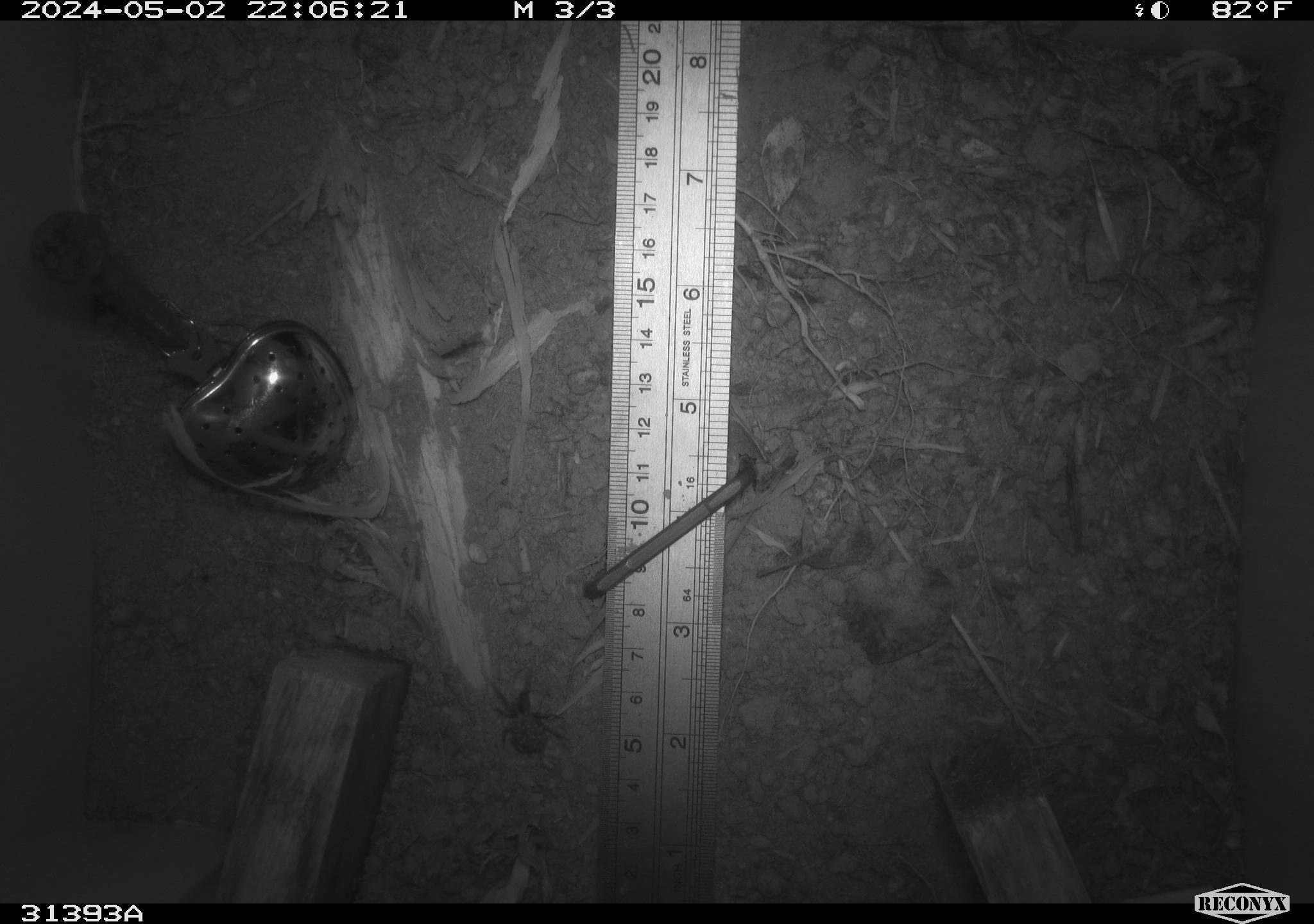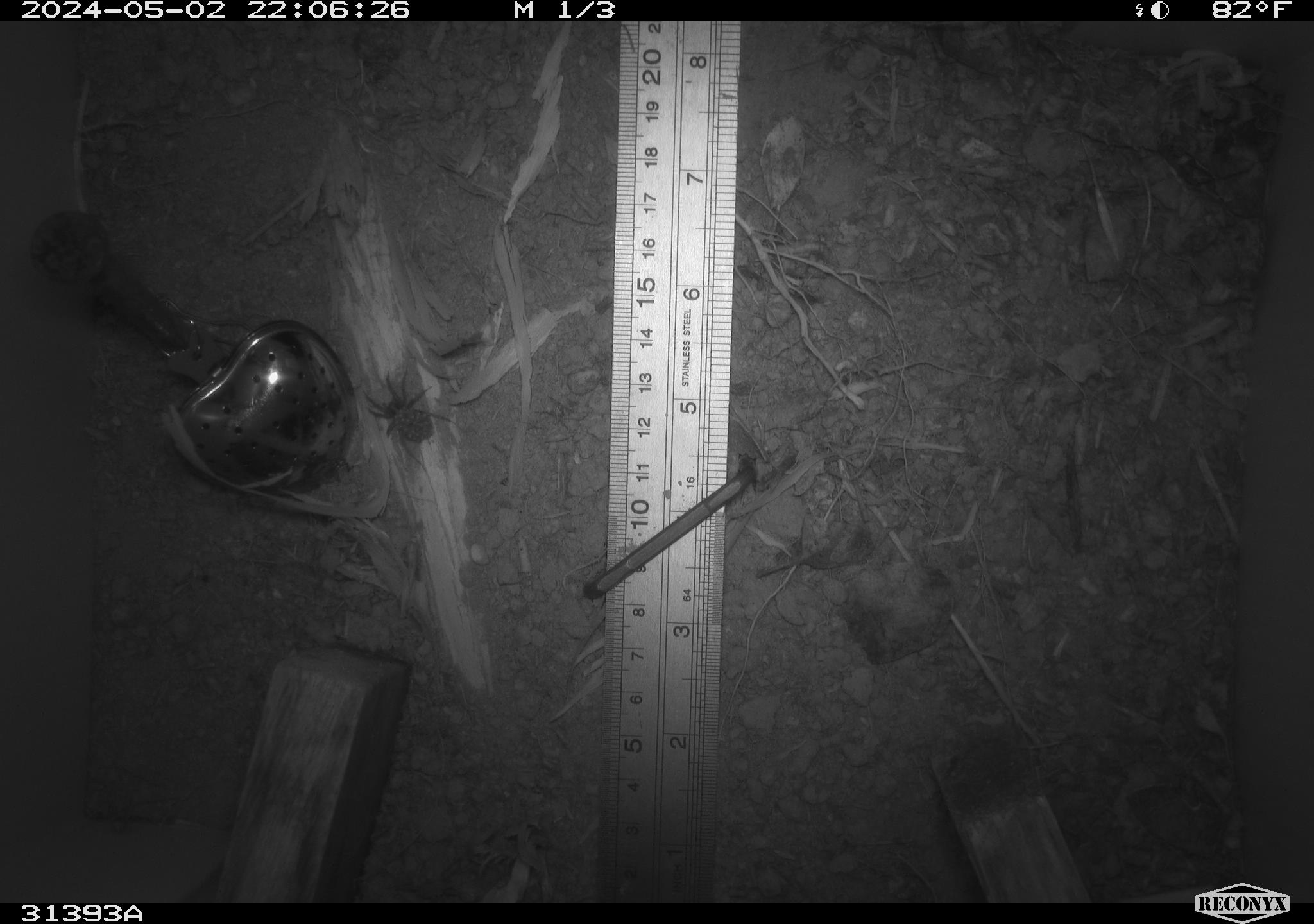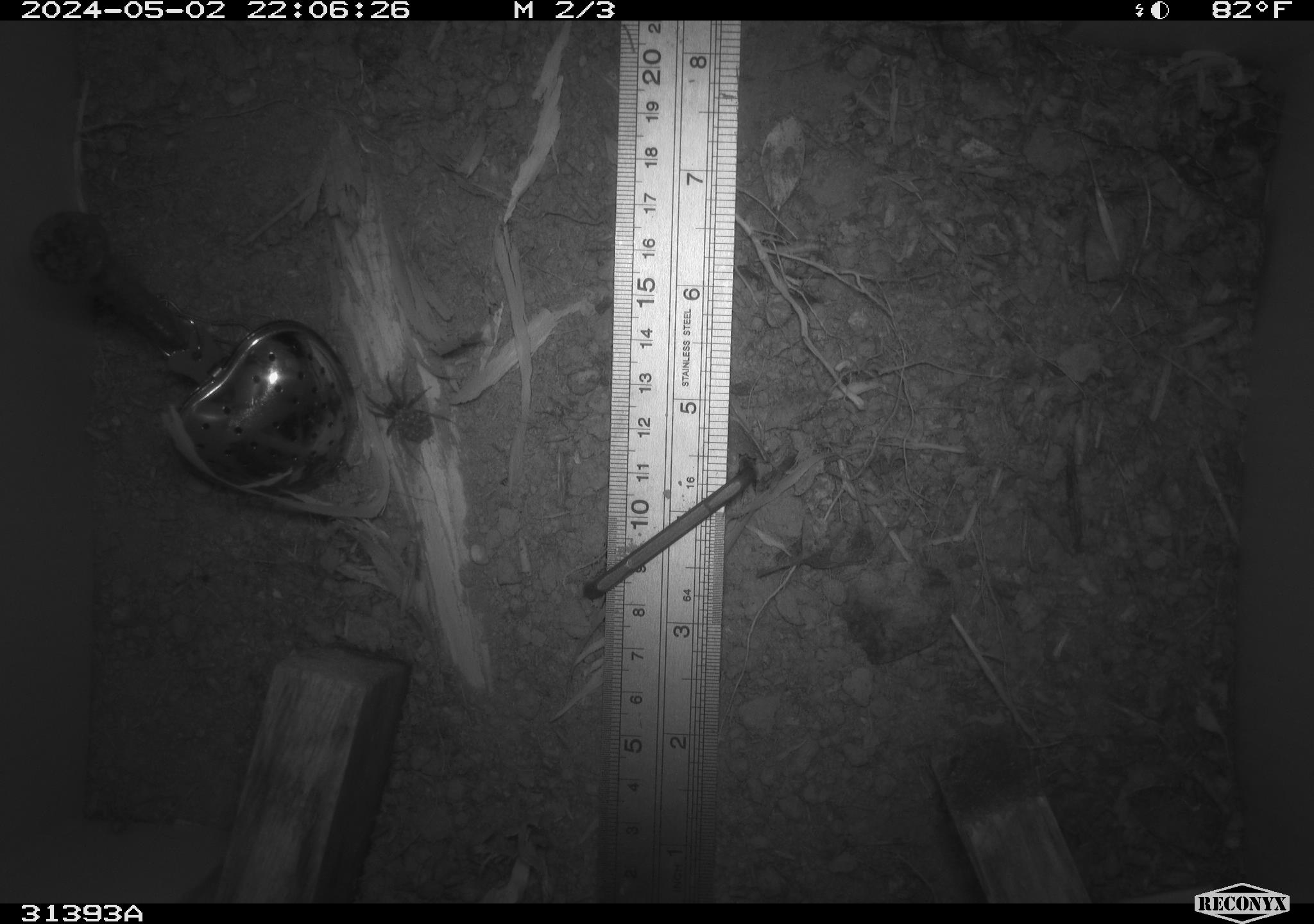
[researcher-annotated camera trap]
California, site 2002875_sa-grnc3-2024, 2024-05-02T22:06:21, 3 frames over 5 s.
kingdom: Animalia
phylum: Arthropoda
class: Insecta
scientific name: Insecta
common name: insect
Insect (Insecta).